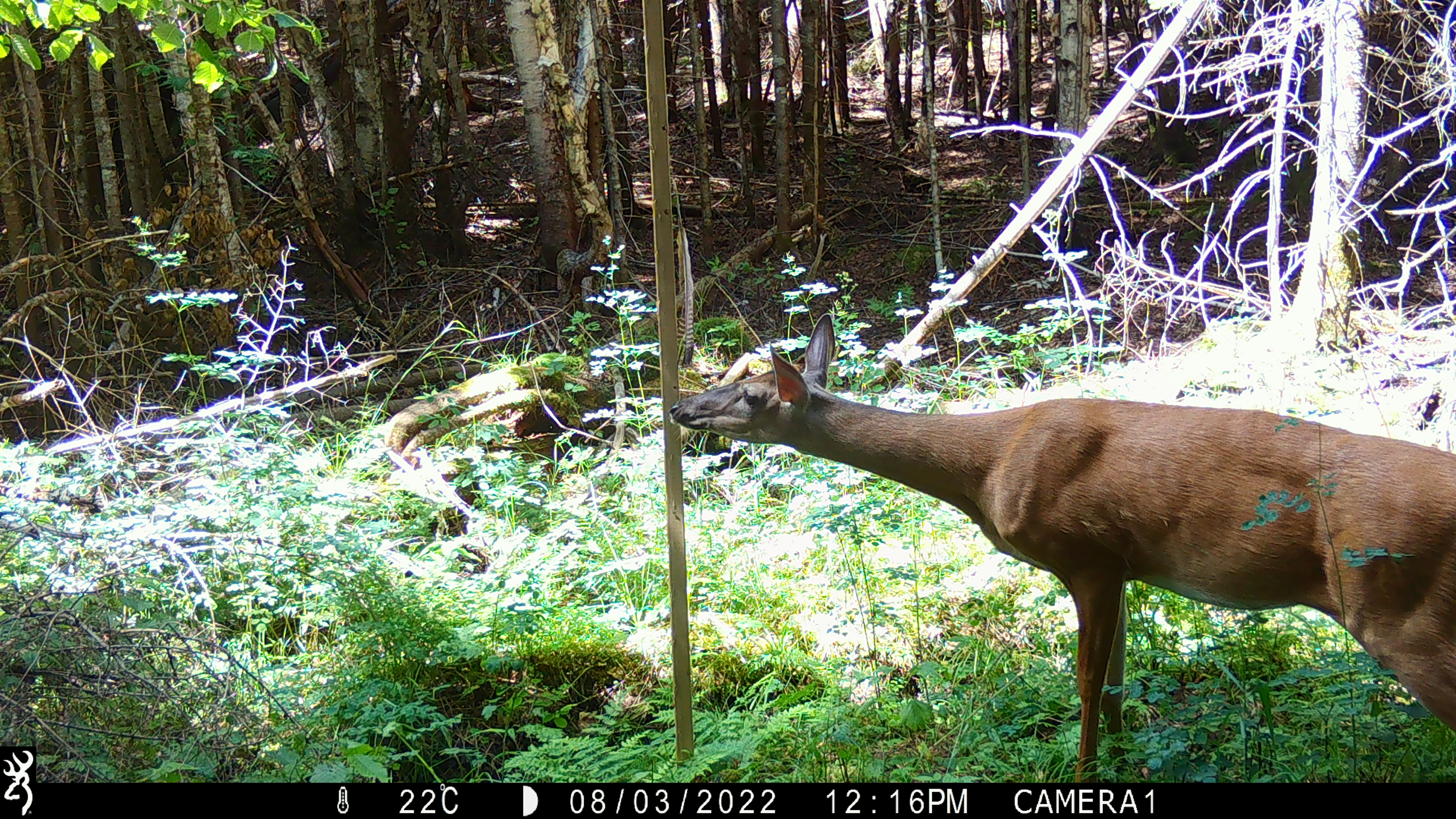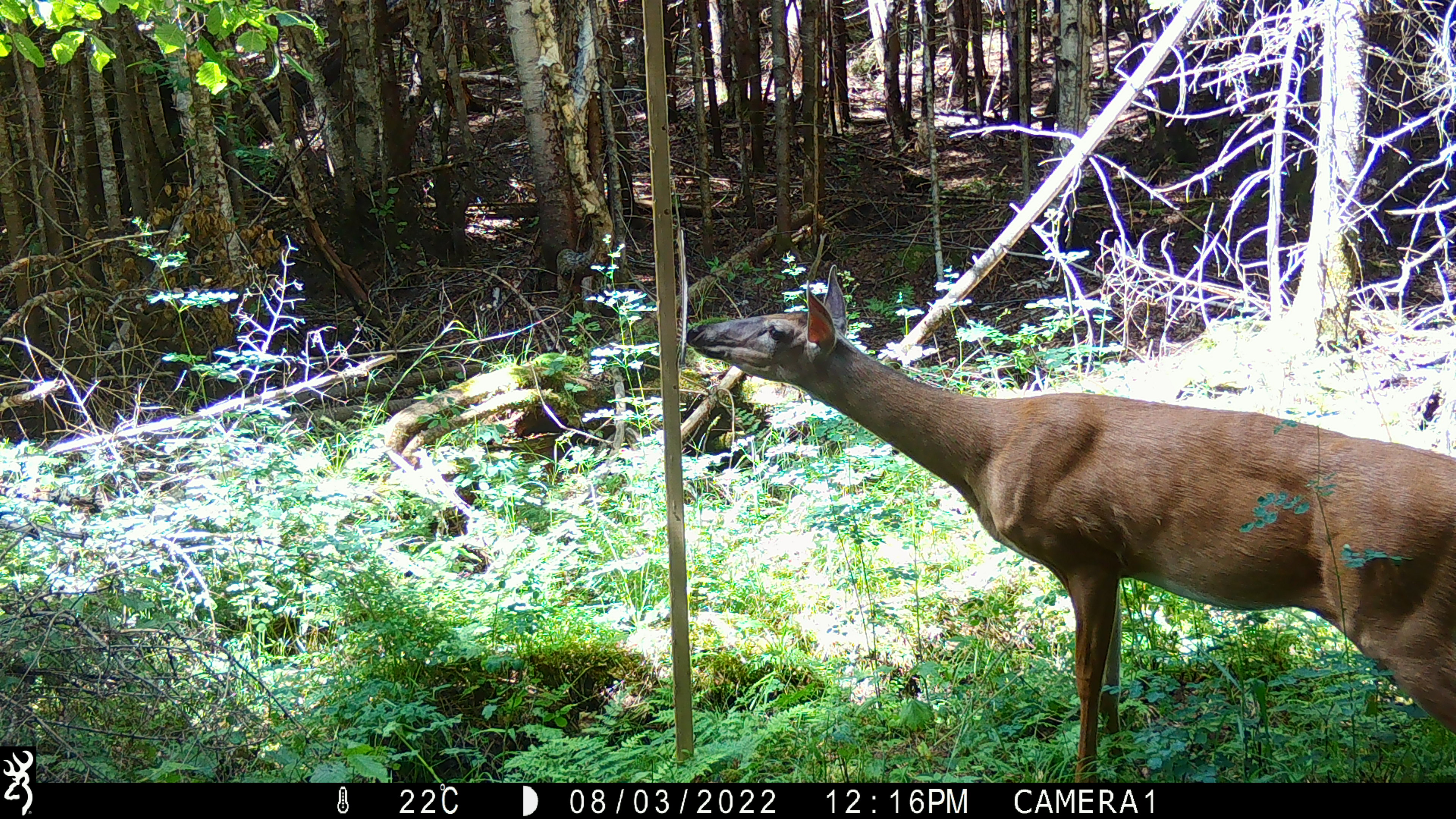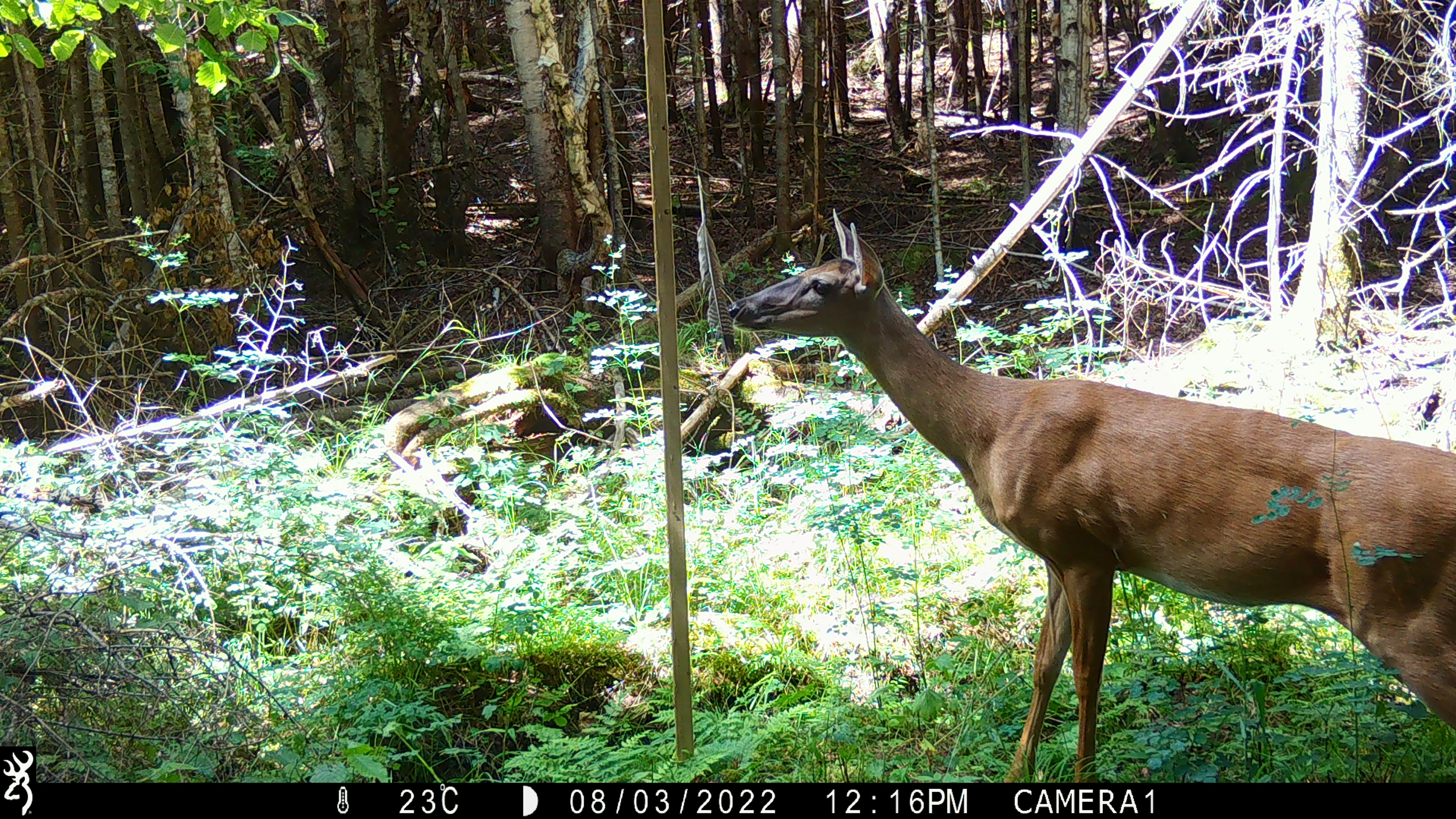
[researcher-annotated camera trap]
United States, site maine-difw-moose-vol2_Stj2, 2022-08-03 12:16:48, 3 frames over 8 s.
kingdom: Animalia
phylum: Chordata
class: Mammalia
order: Artiodactyla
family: Cervidae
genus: Odocoileus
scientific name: Odocoileus virginianus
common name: white-tailed deer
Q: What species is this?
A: White-tailed deer (Odocoileus virginianus).